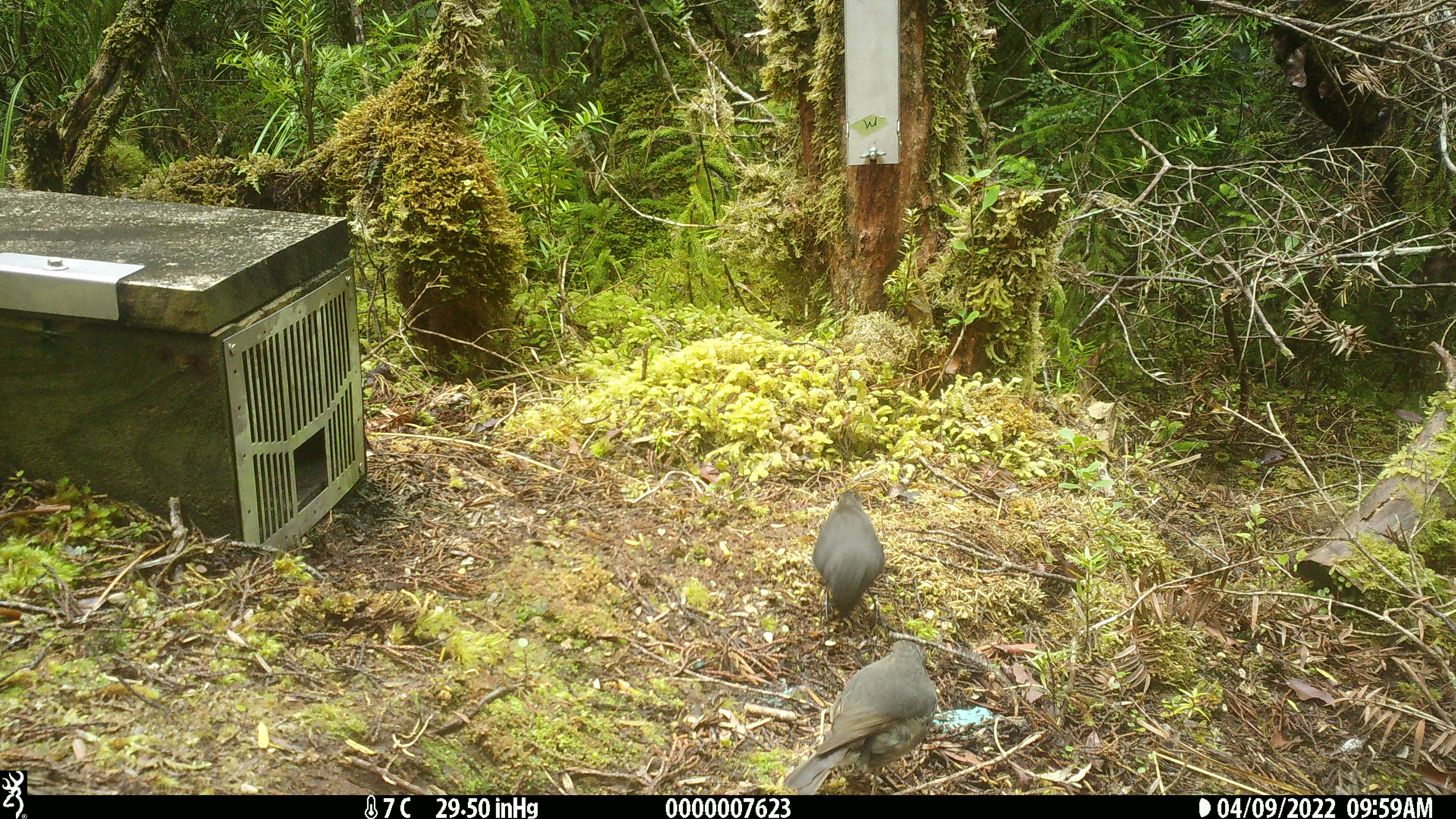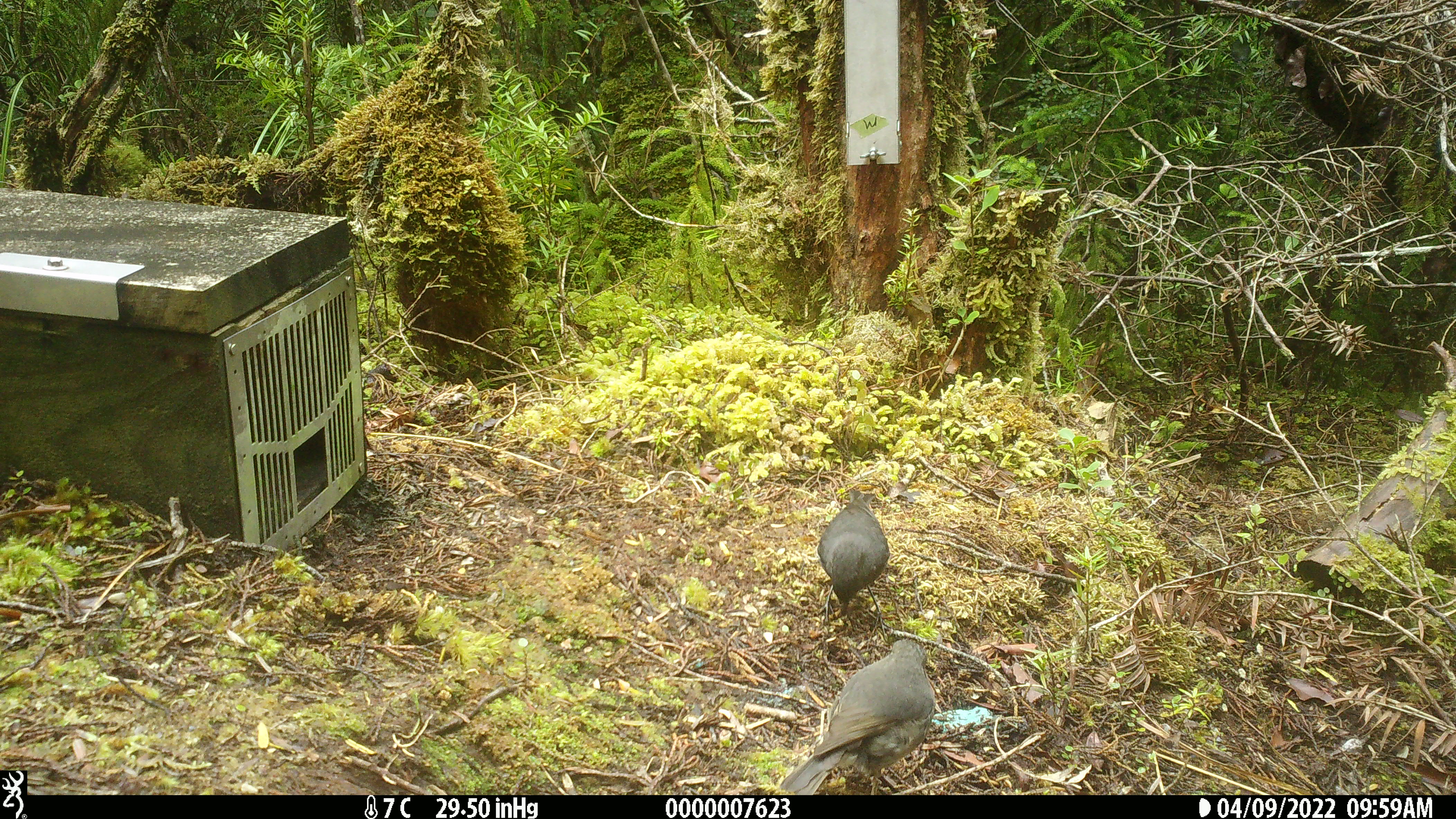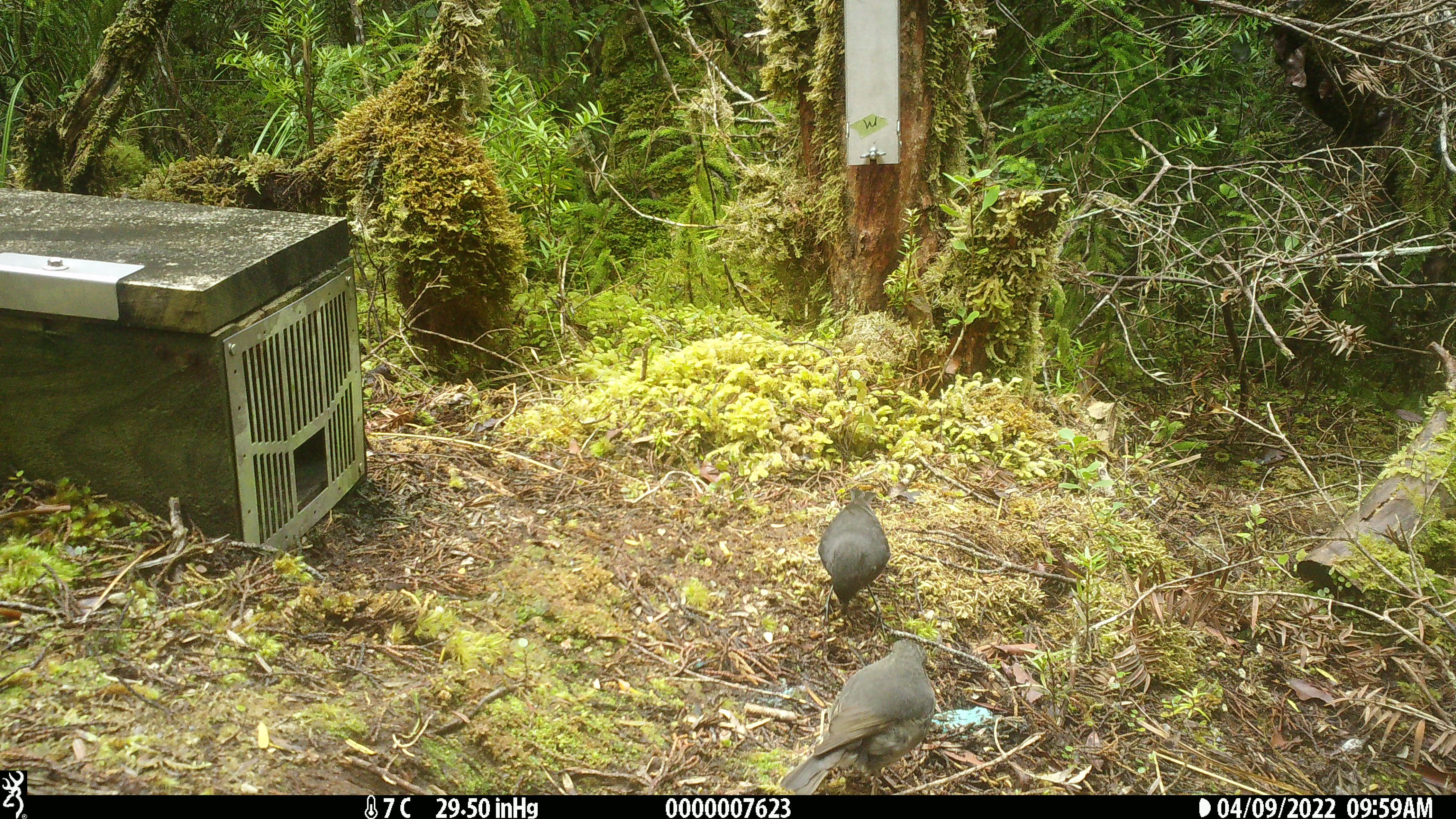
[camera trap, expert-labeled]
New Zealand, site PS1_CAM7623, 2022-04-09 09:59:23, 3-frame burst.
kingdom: Animalia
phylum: Chordata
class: Aves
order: Passeriformes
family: Petroicidae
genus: Petroica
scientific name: Petroica australis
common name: new zealand robin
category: robin